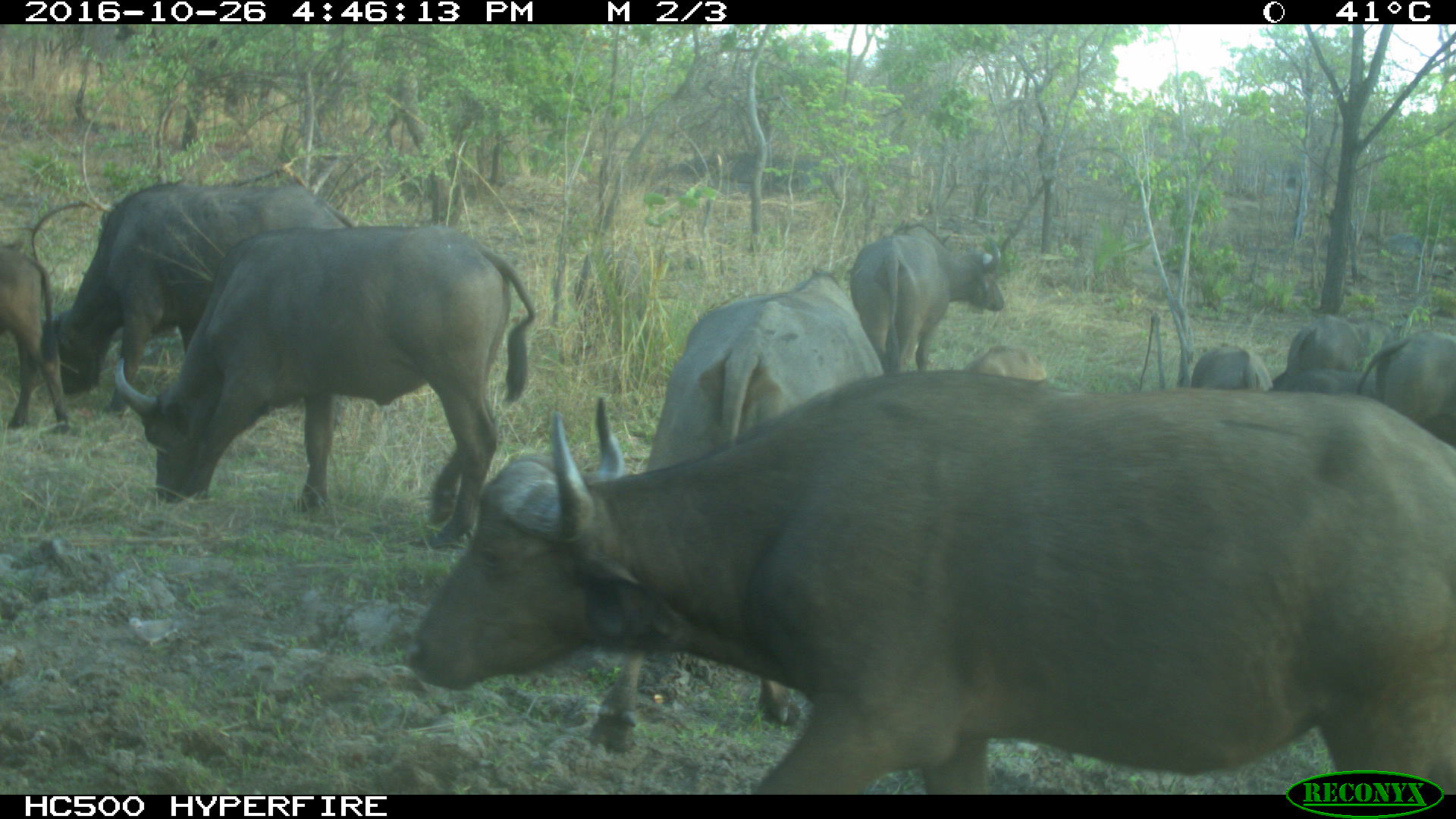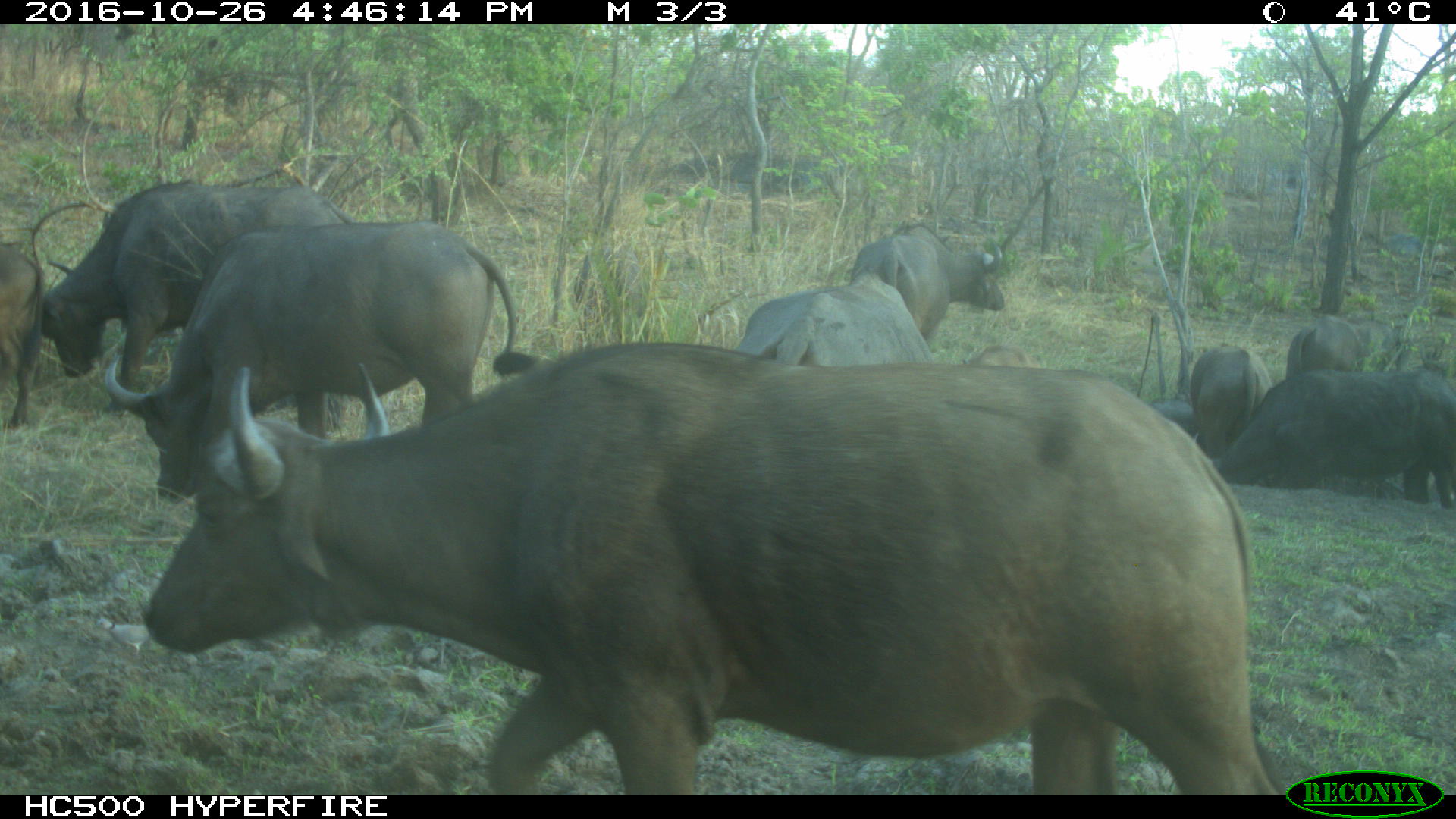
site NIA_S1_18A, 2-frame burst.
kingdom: Animalia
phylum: Chordata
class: Mammalia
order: Artiodactyla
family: Bovidae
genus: Syncerus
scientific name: Syncerus caffer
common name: african buffalo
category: buffalo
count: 10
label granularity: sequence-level